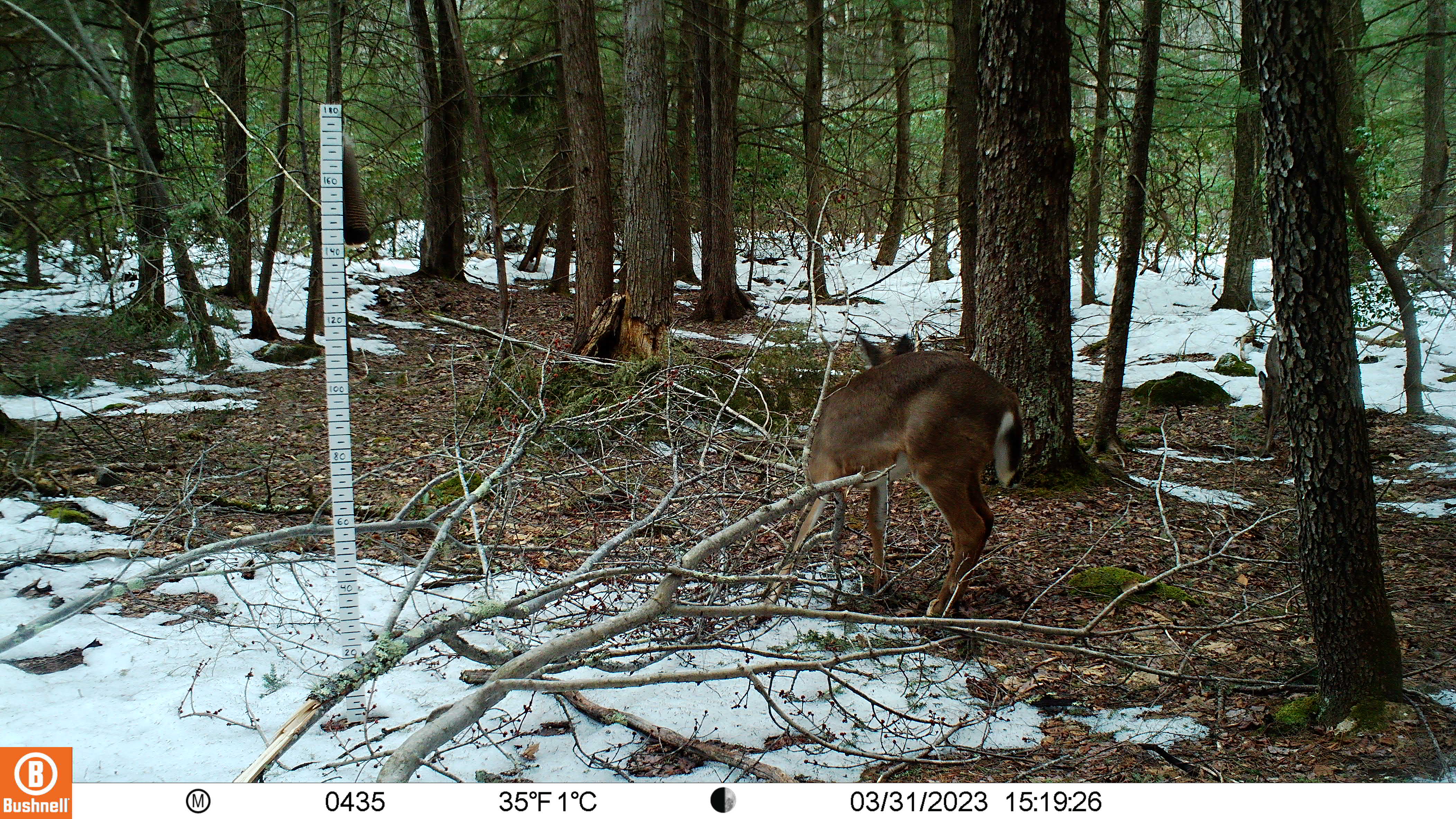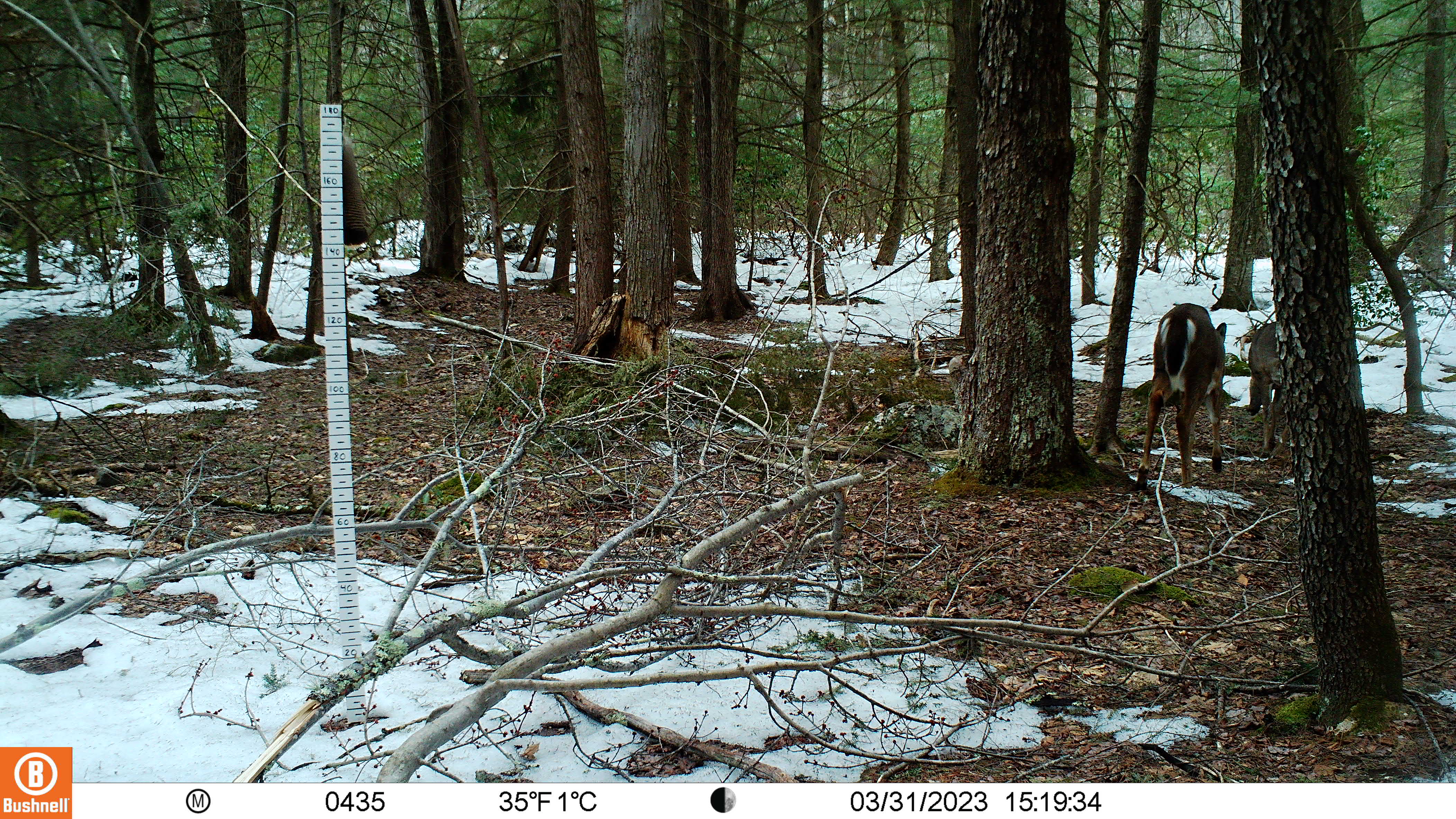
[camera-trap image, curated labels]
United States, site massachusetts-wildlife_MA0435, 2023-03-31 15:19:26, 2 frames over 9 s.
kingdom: Animalia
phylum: Chordata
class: Mammalia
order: Artiodactyla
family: Cervidae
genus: Odocoileus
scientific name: Odocoileus virginianus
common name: white-tailed deer